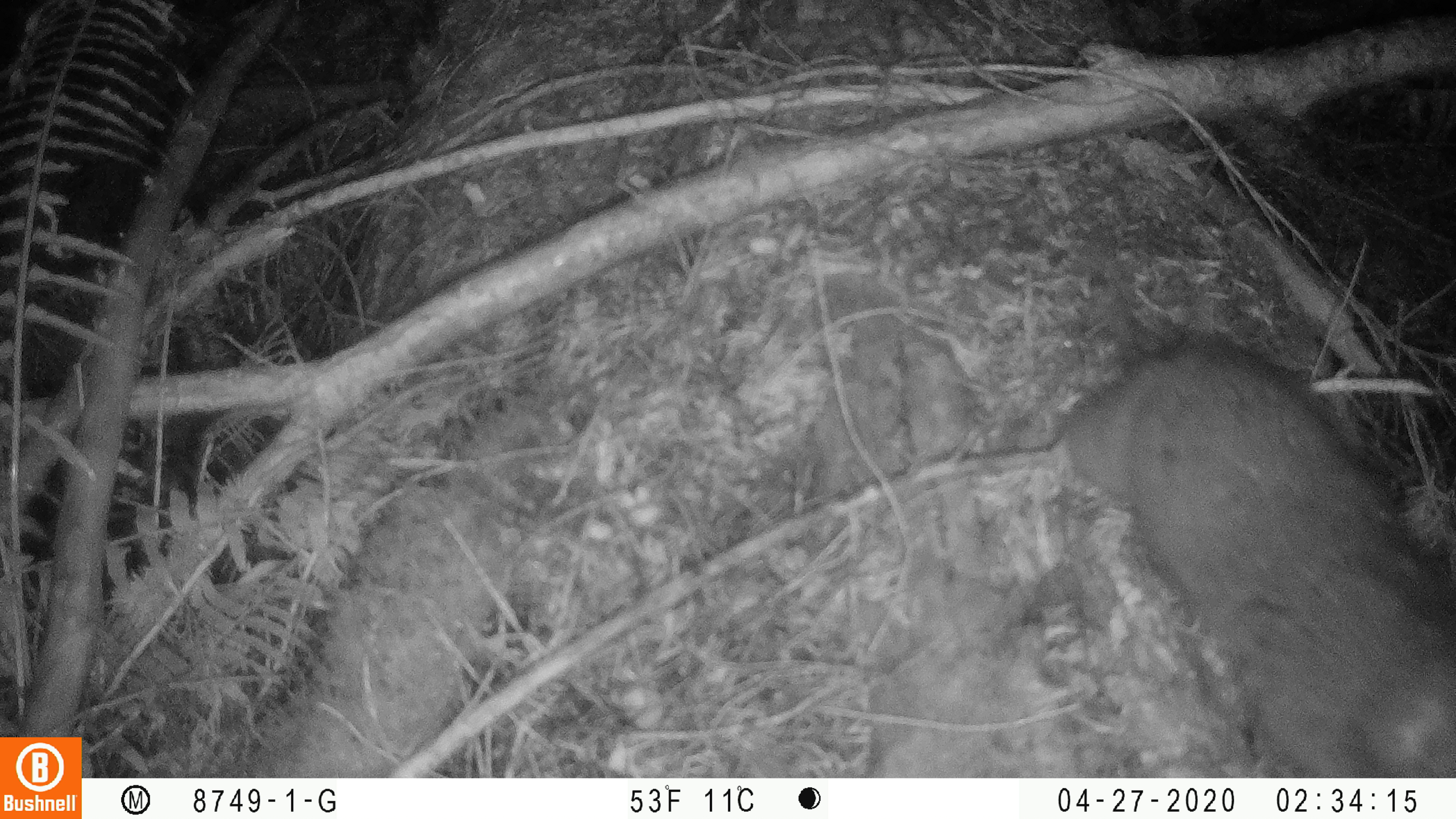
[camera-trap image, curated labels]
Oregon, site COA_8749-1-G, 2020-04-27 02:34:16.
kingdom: Animalia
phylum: Chordata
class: Mammalia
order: Rodentia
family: Aplodontiidae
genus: Aplodontia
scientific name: Aplodontia rufa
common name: mountain beaver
Mountain beaver (Aplodontia rufa).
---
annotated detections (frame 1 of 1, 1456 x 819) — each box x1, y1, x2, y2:
mountain beaver: 1053, 325, 1451, 770